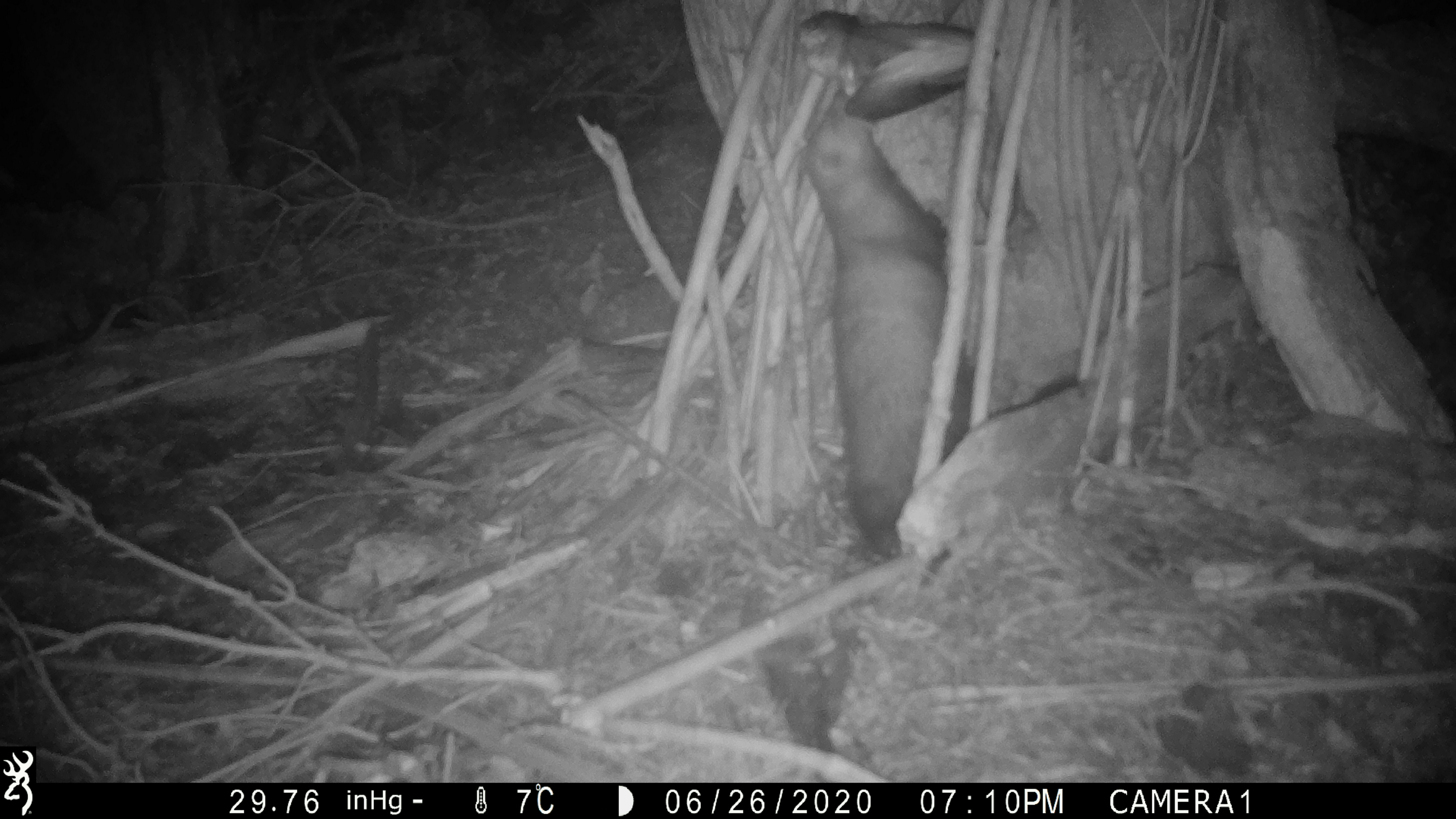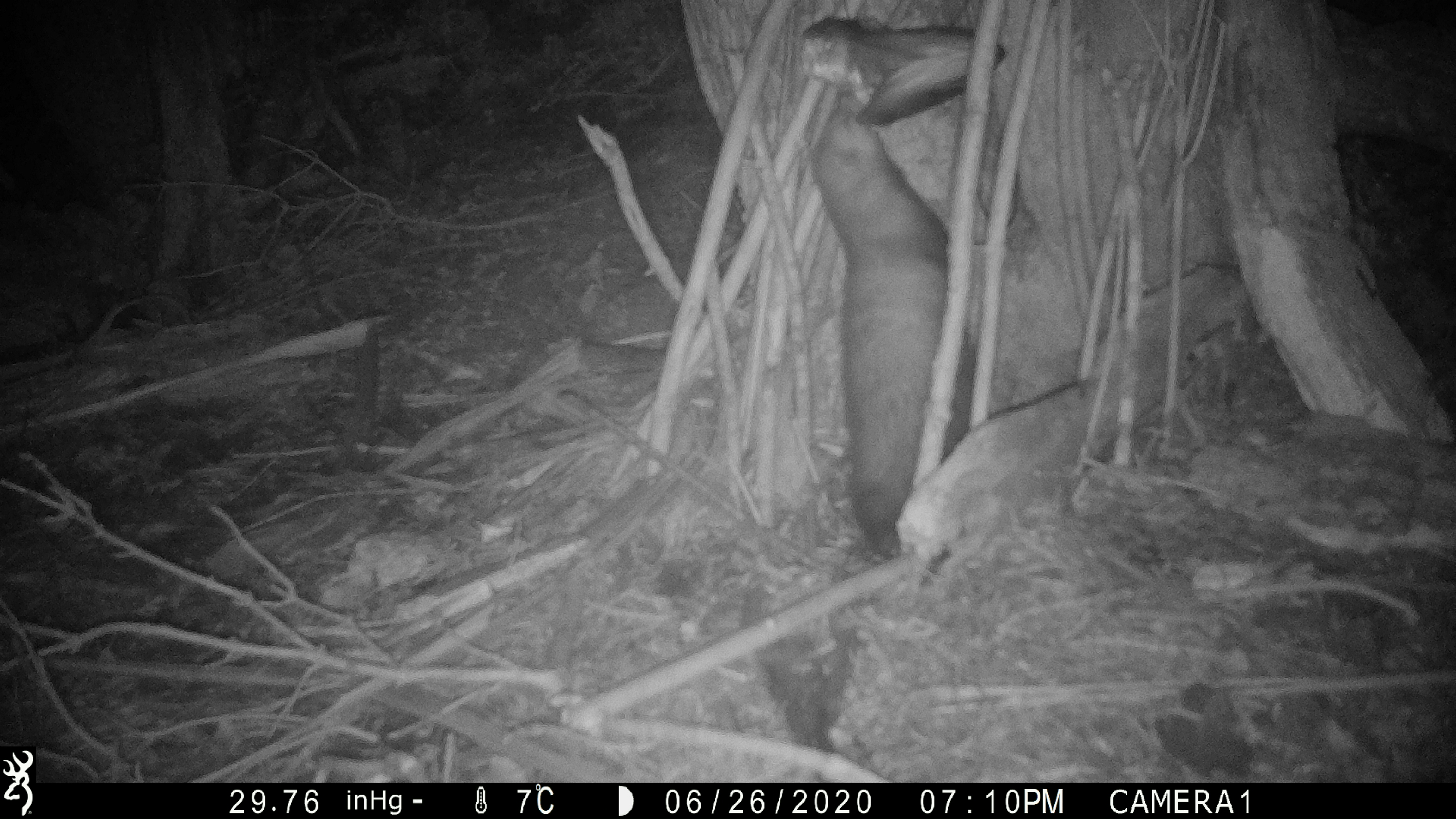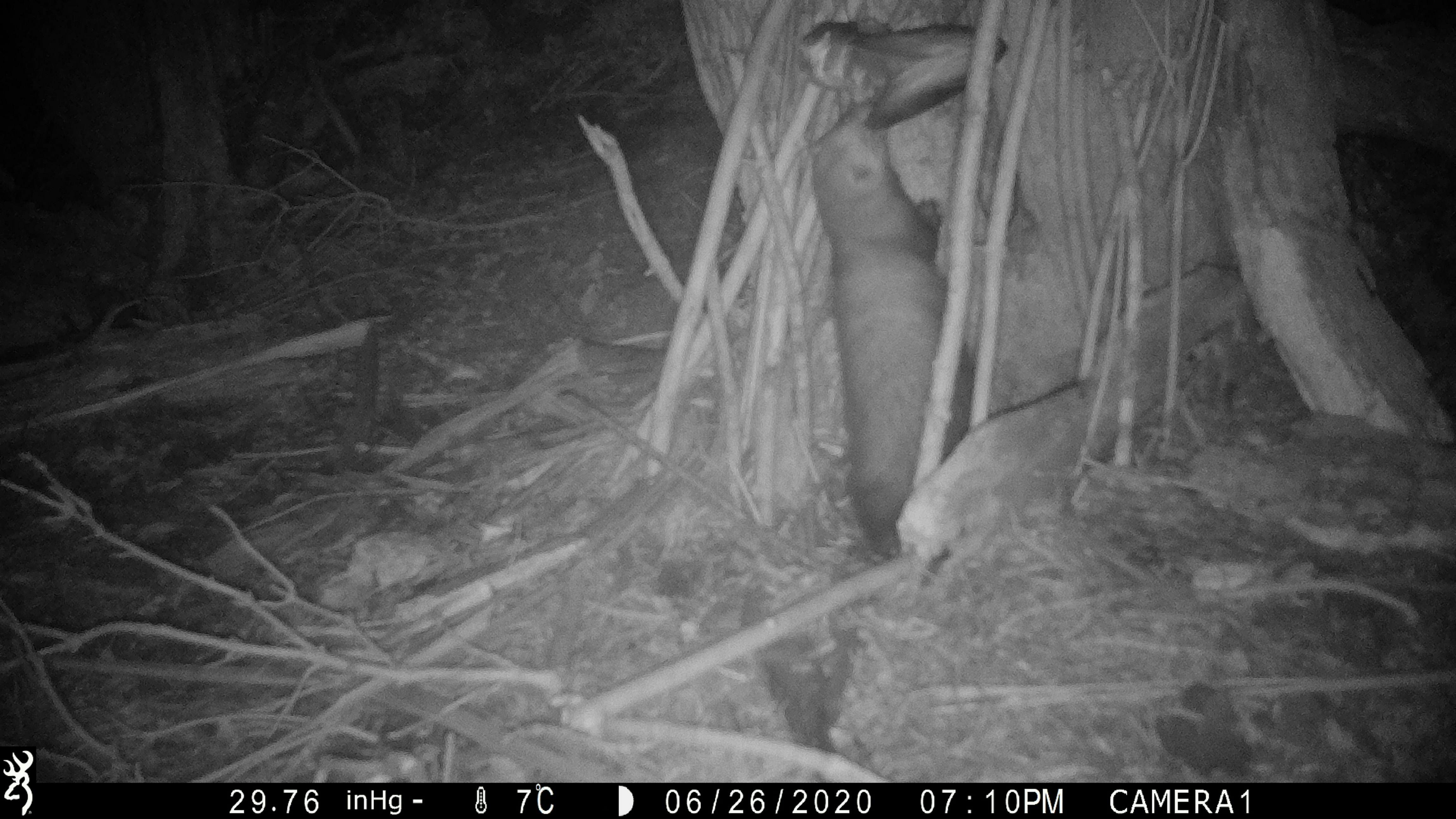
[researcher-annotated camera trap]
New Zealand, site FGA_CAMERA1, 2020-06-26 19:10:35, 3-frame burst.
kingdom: Animalia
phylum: Chordata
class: Mammalia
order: Carnivora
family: Mustelidae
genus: Mustela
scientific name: Mustela furo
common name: ferret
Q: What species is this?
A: Ferret (Mustela furo).